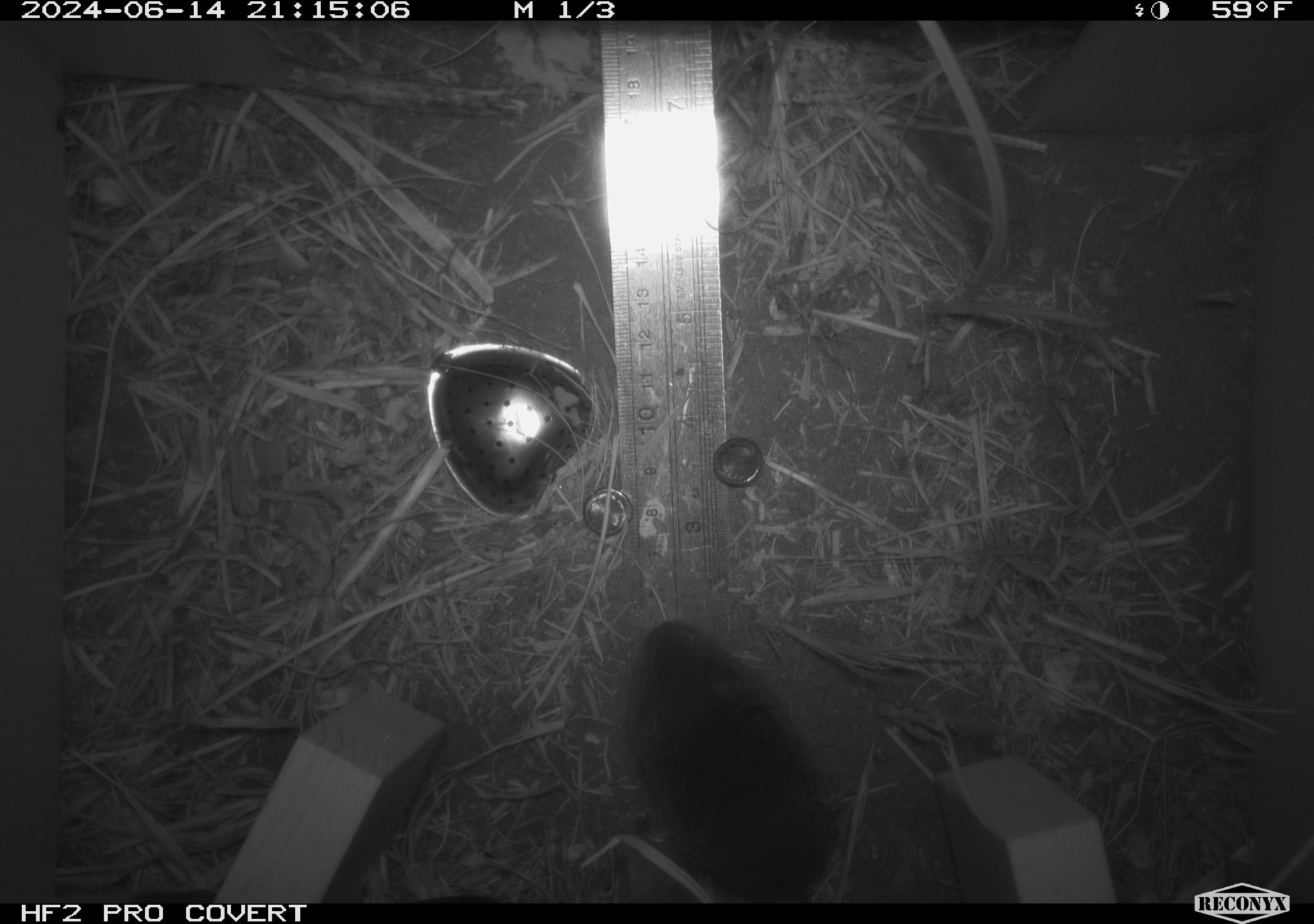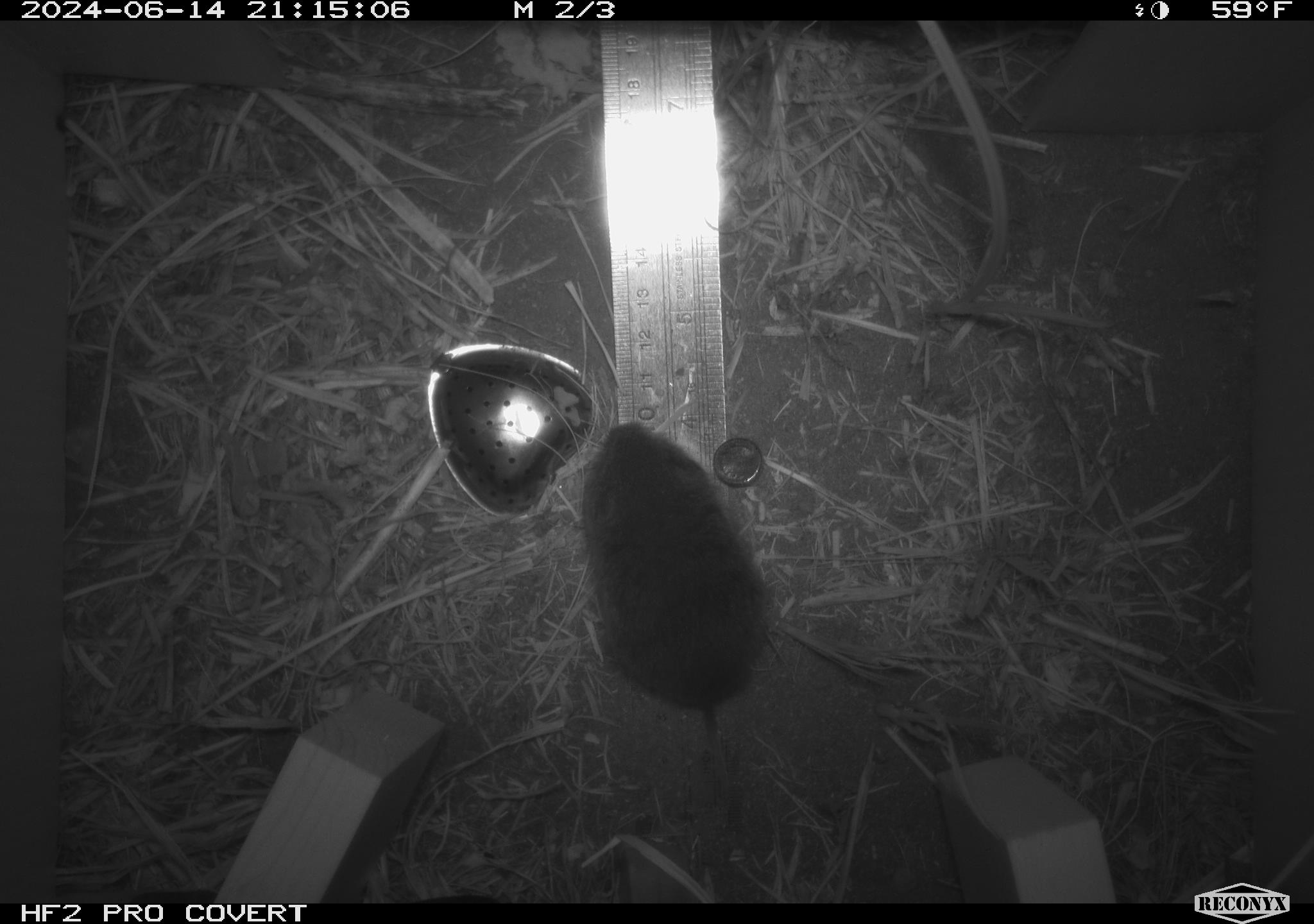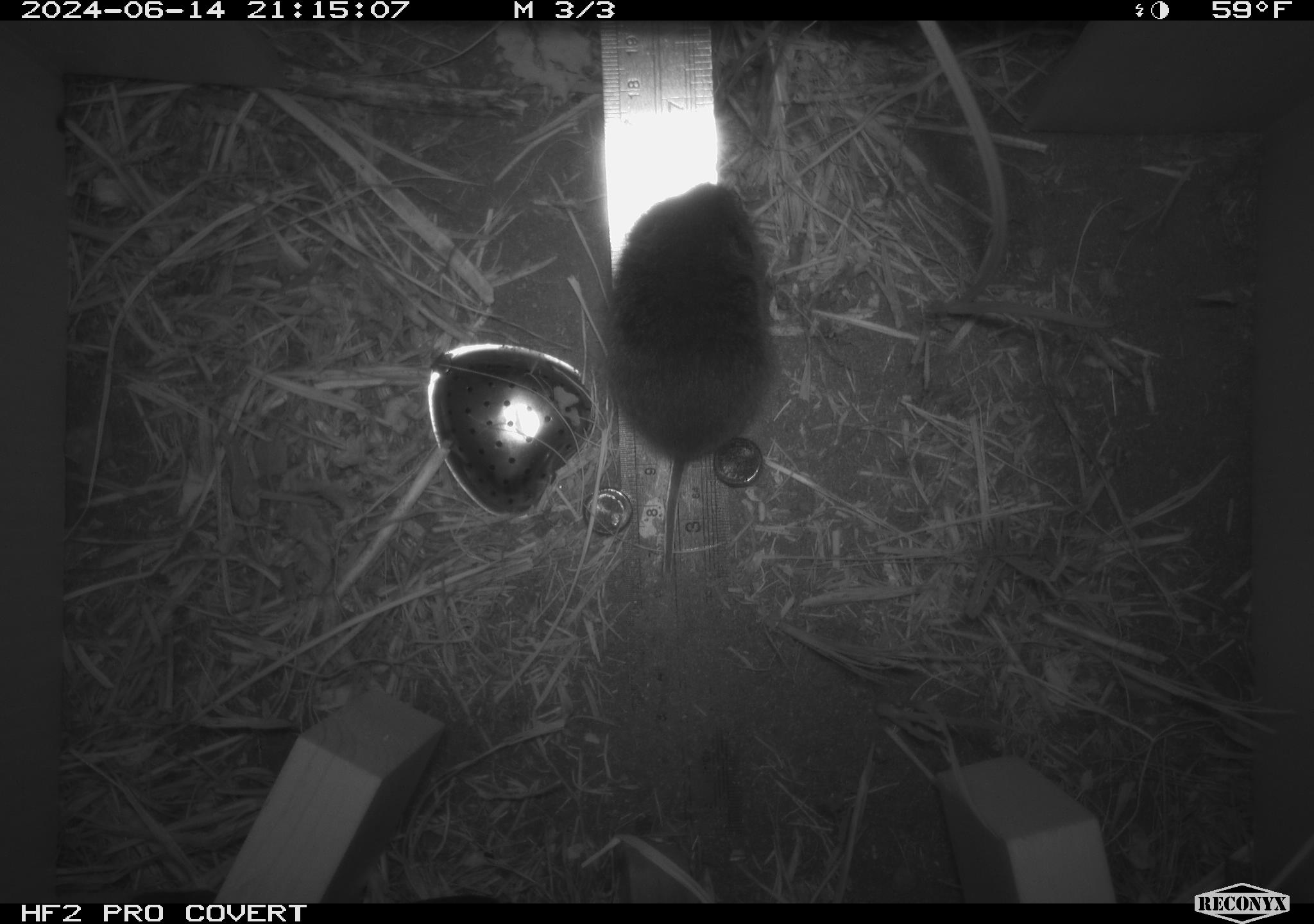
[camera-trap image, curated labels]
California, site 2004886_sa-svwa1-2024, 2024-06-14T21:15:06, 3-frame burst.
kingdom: Animalia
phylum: Chordata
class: Mammalia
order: Rodentia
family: Cricetidae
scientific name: Arvicolinae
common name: voles, lemmings, and muskrats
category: arvicolinae subfamily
Arvicolinae subfamily (voles, lemmings, and muskrats) (Arvicolinae).